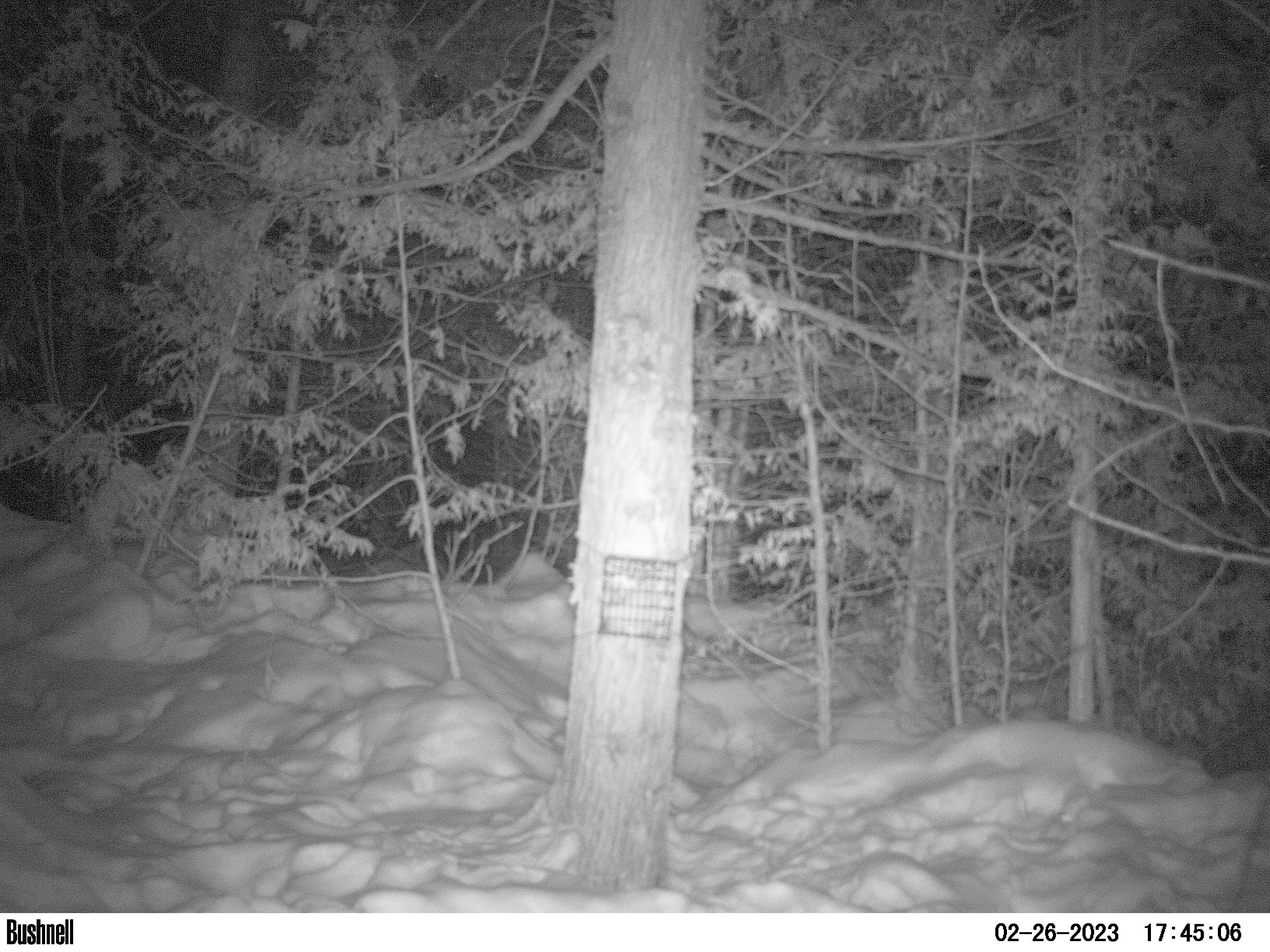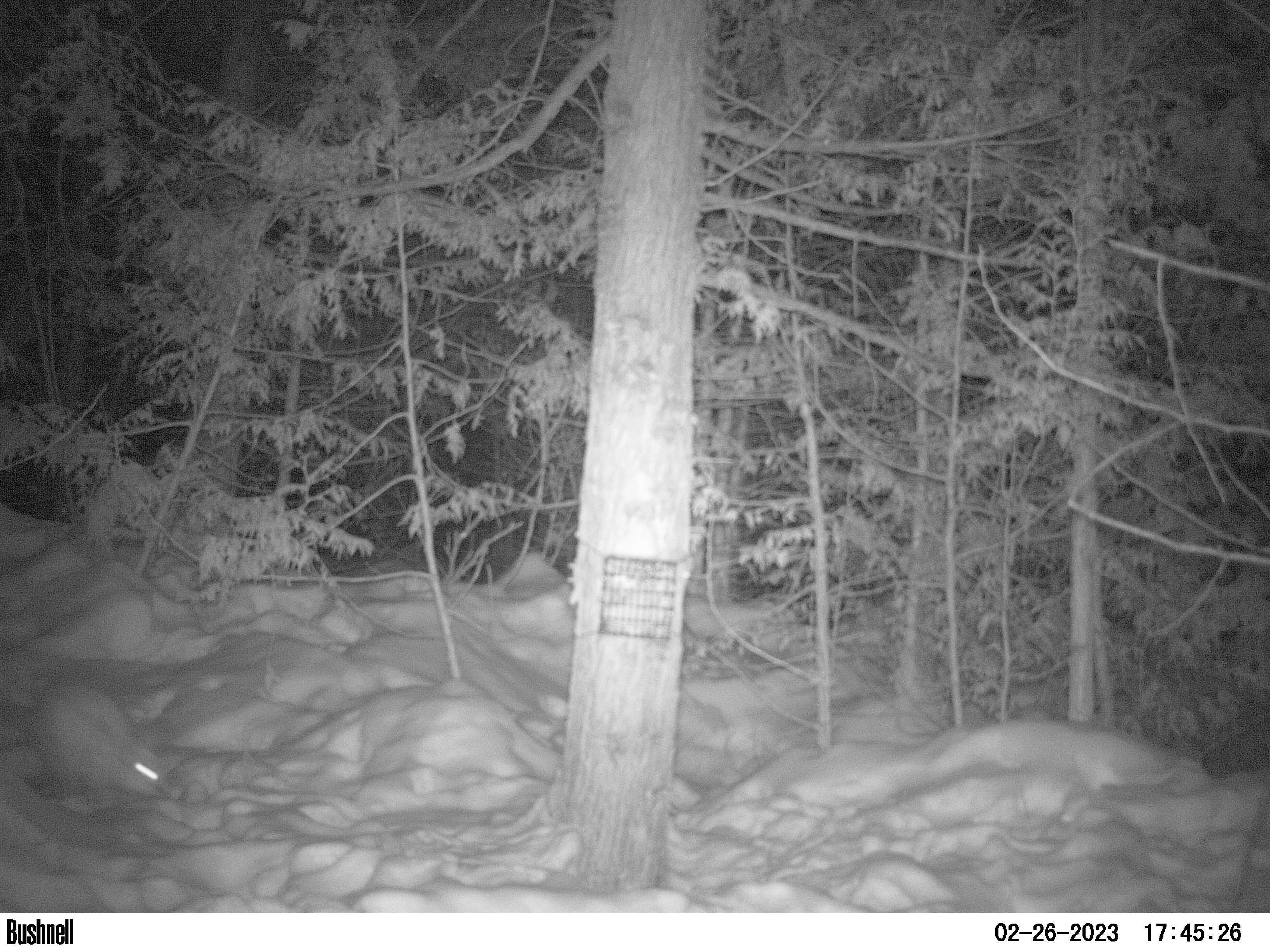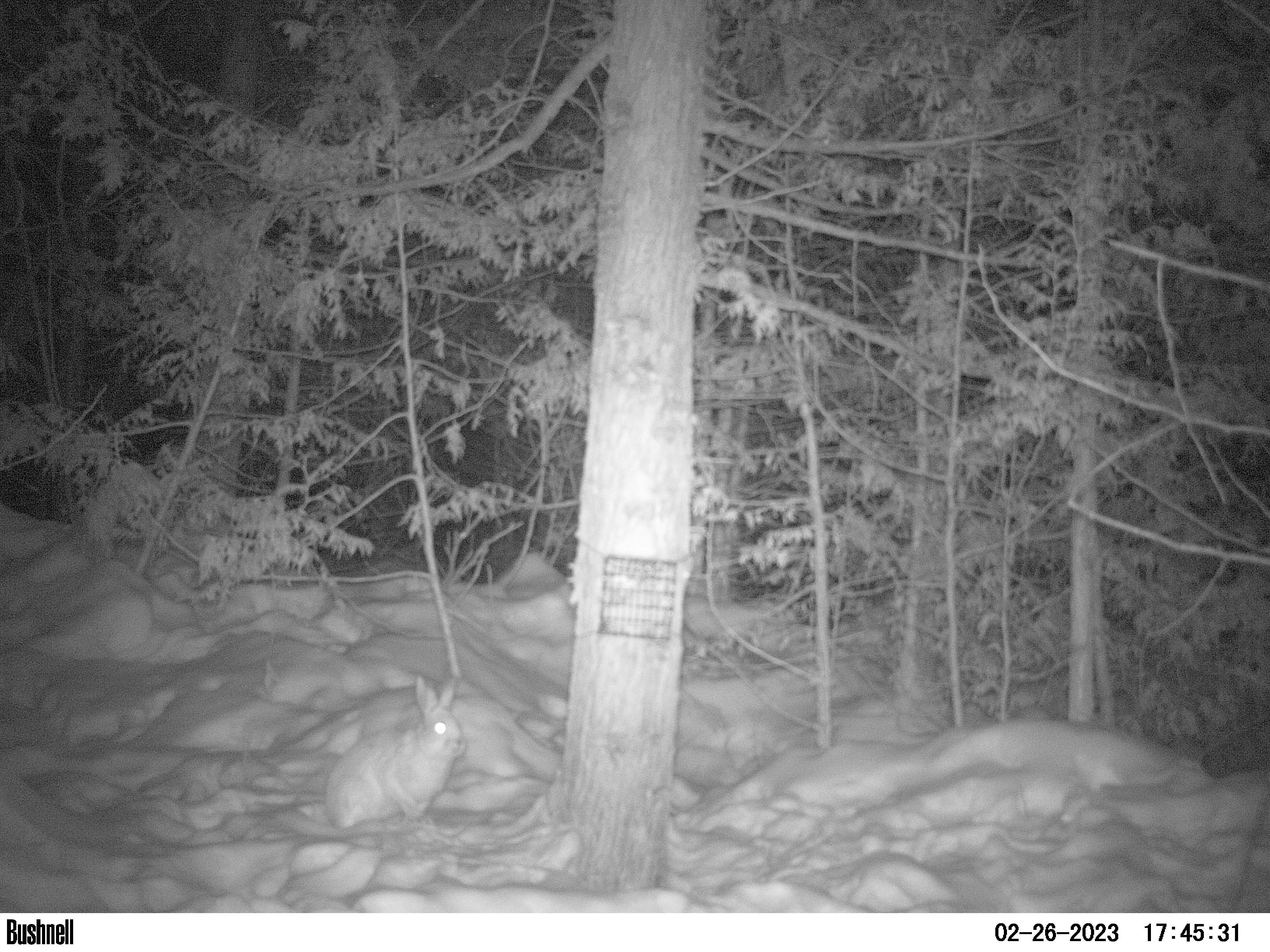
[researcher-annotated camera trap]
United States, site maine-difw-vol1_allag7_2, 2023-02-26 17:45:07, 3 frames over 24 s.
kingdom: Animalia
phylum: Chordata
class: Mammalia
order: Lagomorpha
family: Leporidae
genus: Lepus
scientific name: Lepus americanus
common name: snowshoe hare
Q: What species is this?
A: Snowshoe hare (Lepus americanus).